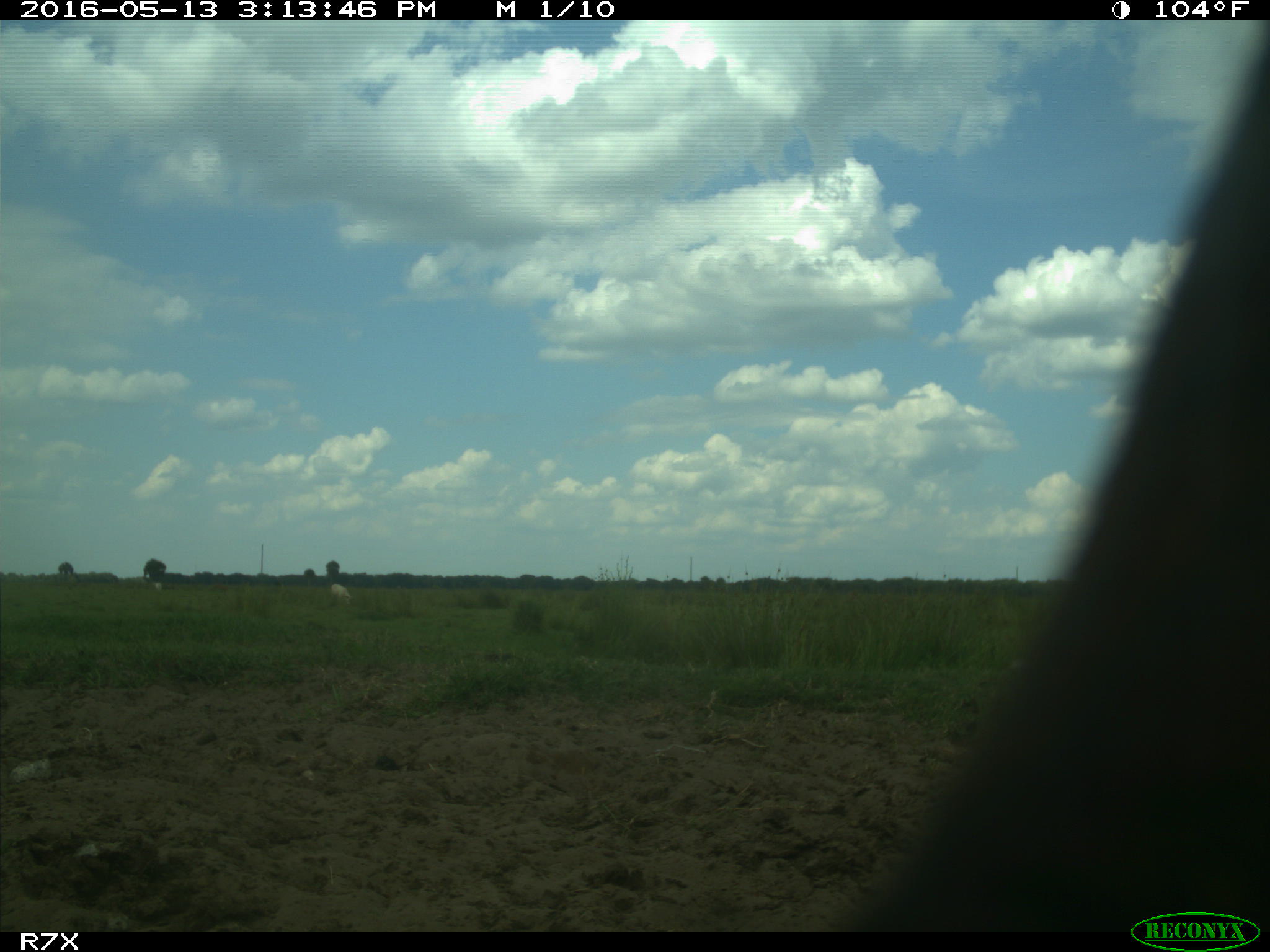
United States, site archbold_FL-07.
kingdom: Animalia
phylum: Chordata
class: Mammalia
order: Artiodactyla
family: Bovidae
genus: Bos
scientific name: Bos taurus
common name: domestic cow